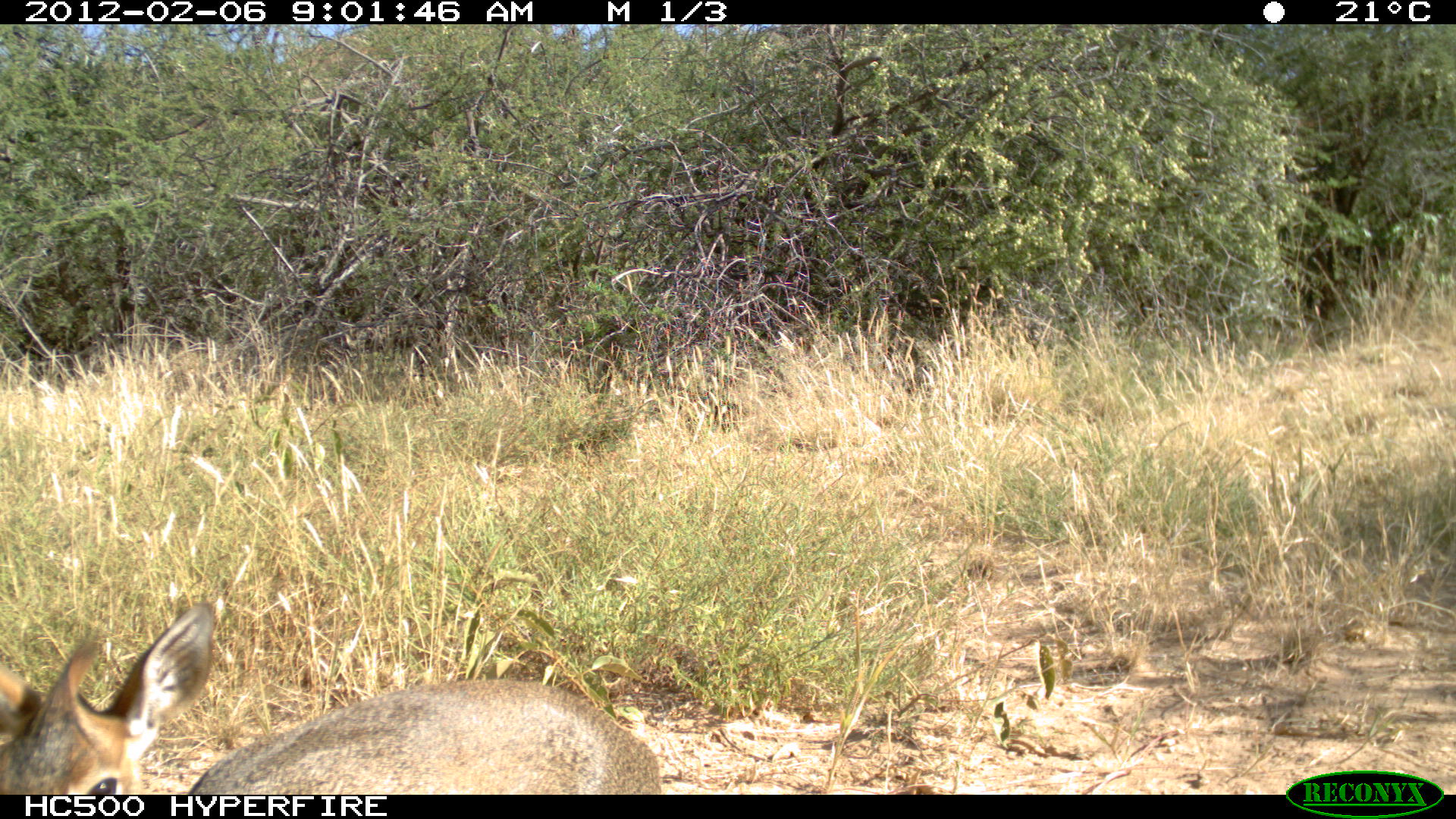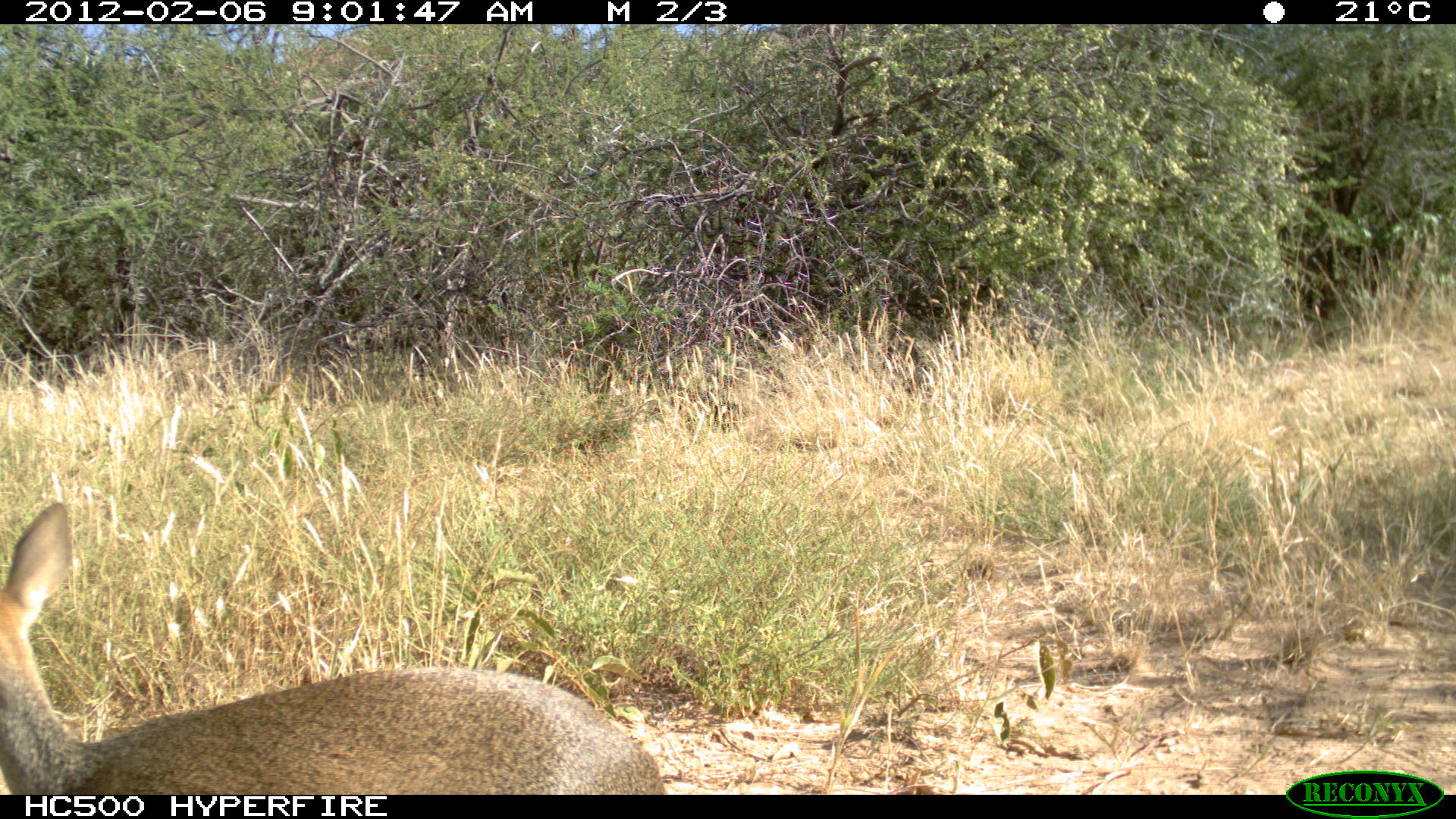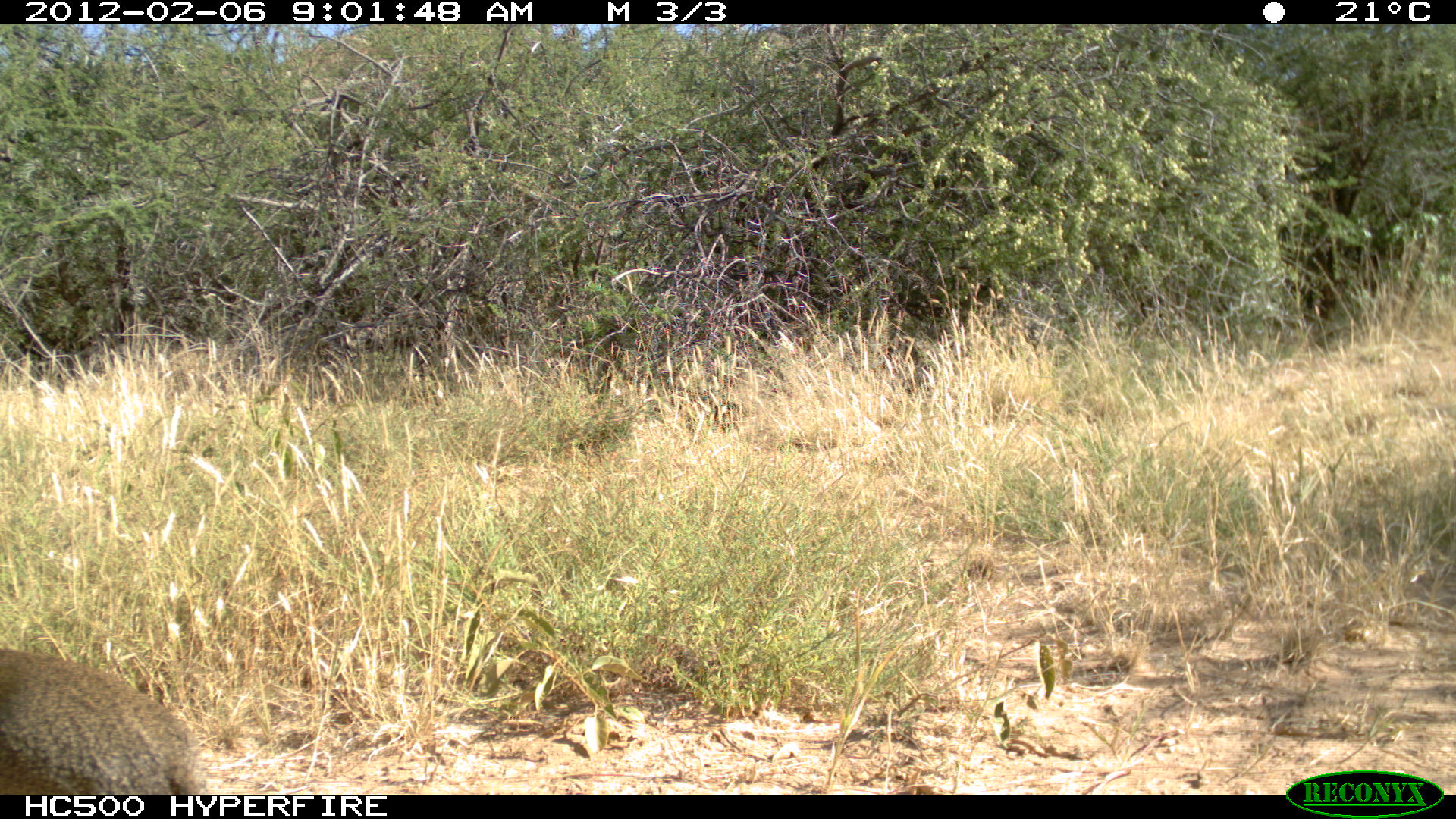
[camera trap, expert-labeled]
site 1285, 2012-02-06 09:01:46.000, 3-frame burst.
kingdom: Animalia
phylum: Chordata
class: Mammalia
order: Artiodactyla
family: Bovidae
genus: Madoqua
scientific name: Madoqua guentheri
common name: günther's dik-dik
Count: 1.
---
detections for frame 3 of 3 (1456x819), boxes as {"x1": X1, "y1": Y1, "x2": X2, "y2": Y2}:
madoqua guentheri: {"x1": 0, "y1": 646, "x2": 199, "y2": 794}